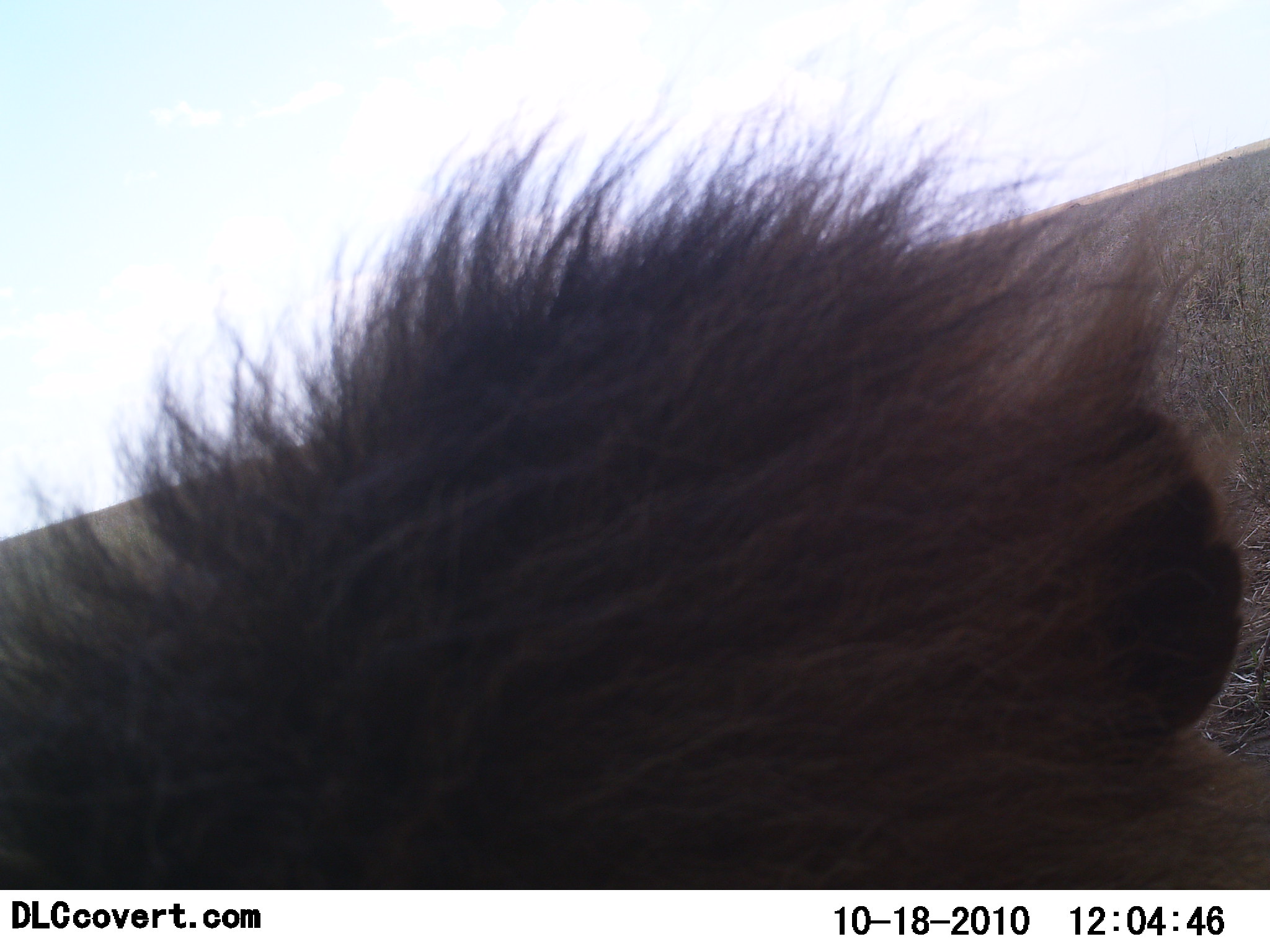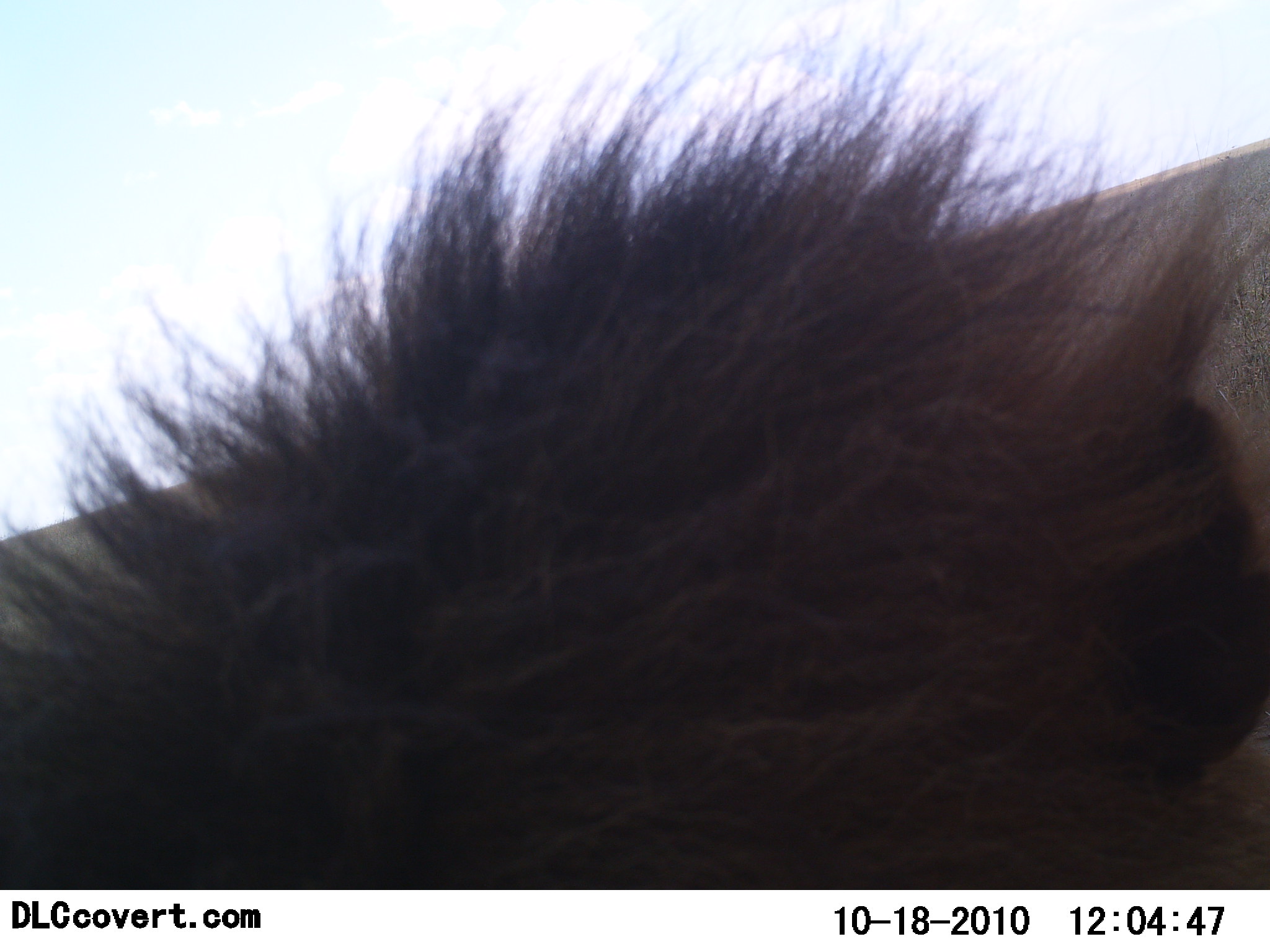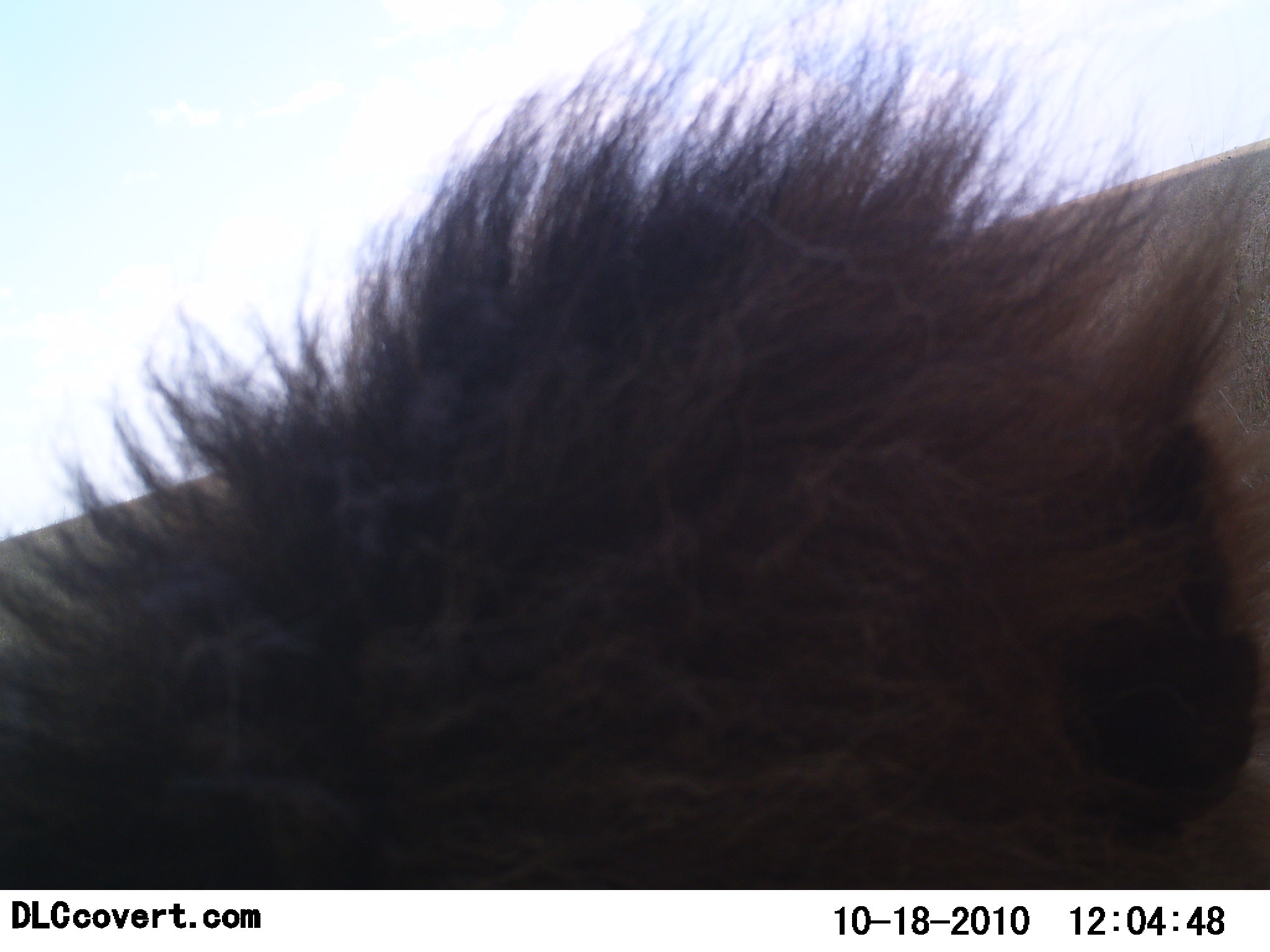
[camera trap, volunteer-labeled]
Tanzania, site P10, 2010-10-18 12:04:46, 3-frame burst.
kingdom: Animalia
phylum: Chordata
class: Mammalia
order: Carnivora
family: Felidae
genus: Panthera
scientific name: Panthera leo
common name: lion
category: lionmale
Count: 1.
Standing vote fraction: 19%.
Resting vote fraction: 69%.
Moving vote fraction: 6%.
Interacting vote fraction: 6%.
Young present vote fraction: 0%.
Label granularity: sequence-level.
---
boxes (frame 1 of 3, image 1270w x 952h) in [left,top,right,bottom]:
animal: [0,59,1270,889]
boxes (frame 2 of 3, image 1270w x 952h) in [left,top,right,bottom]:
animal: [1,2,1270,889]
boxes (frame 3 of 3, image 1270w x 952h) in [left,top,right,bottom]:
animal: [0,0,1269,890]